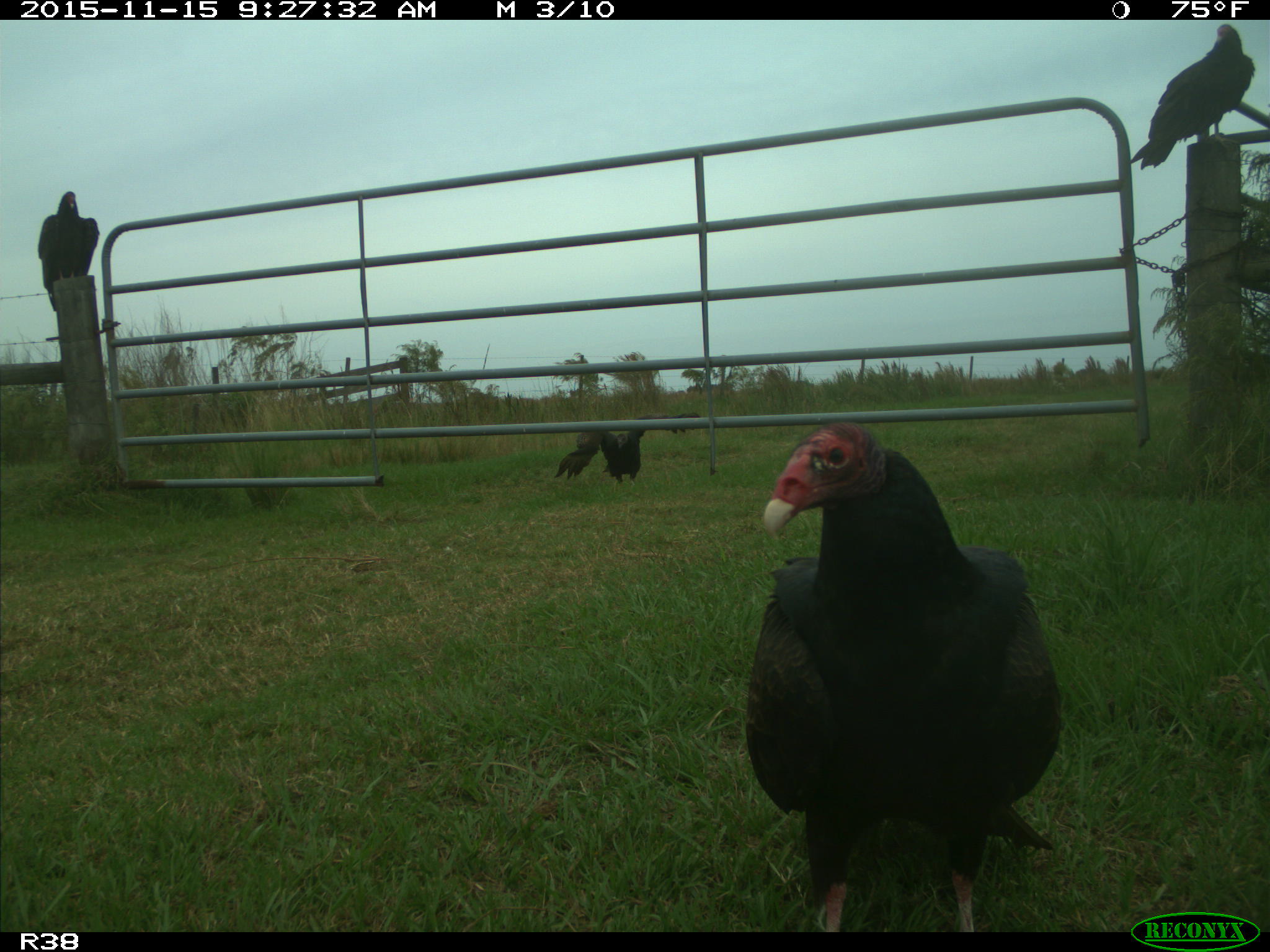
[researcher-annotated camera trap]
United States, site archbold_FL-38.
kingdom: Animalia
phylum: Chordata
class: Aves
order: Accipitriformes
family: Accipitridae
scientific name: Accipitridae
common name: acciptirids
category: unidentified accipitrid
Unidentified accipitrid (acciptirids) (Accipitridae).